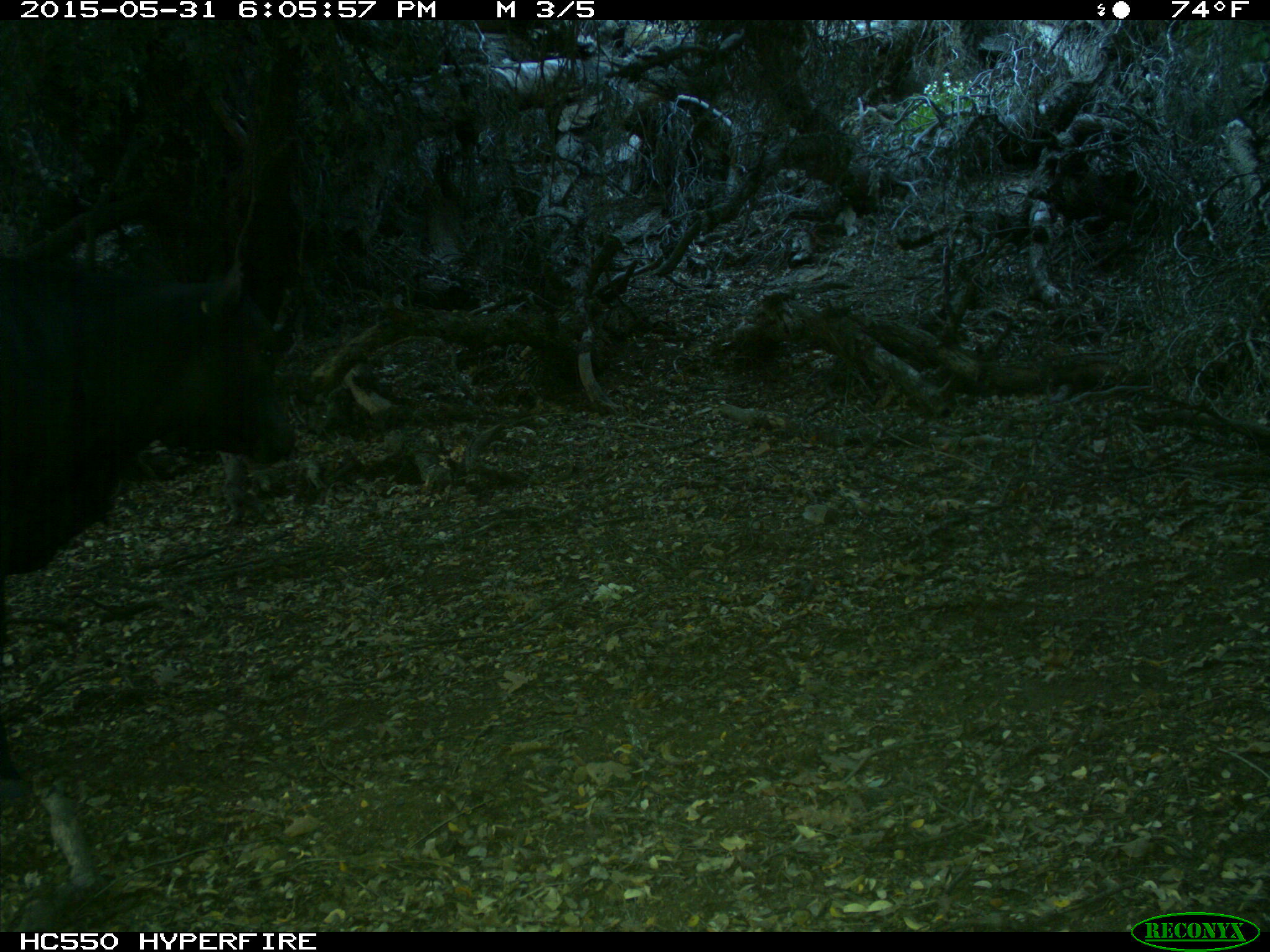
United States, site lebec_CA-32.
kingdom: Animalia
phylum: Chordata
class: Mammalia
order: Artiodactyla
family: Bovidae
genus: Bos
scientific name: Bos taurus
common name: domestic cow